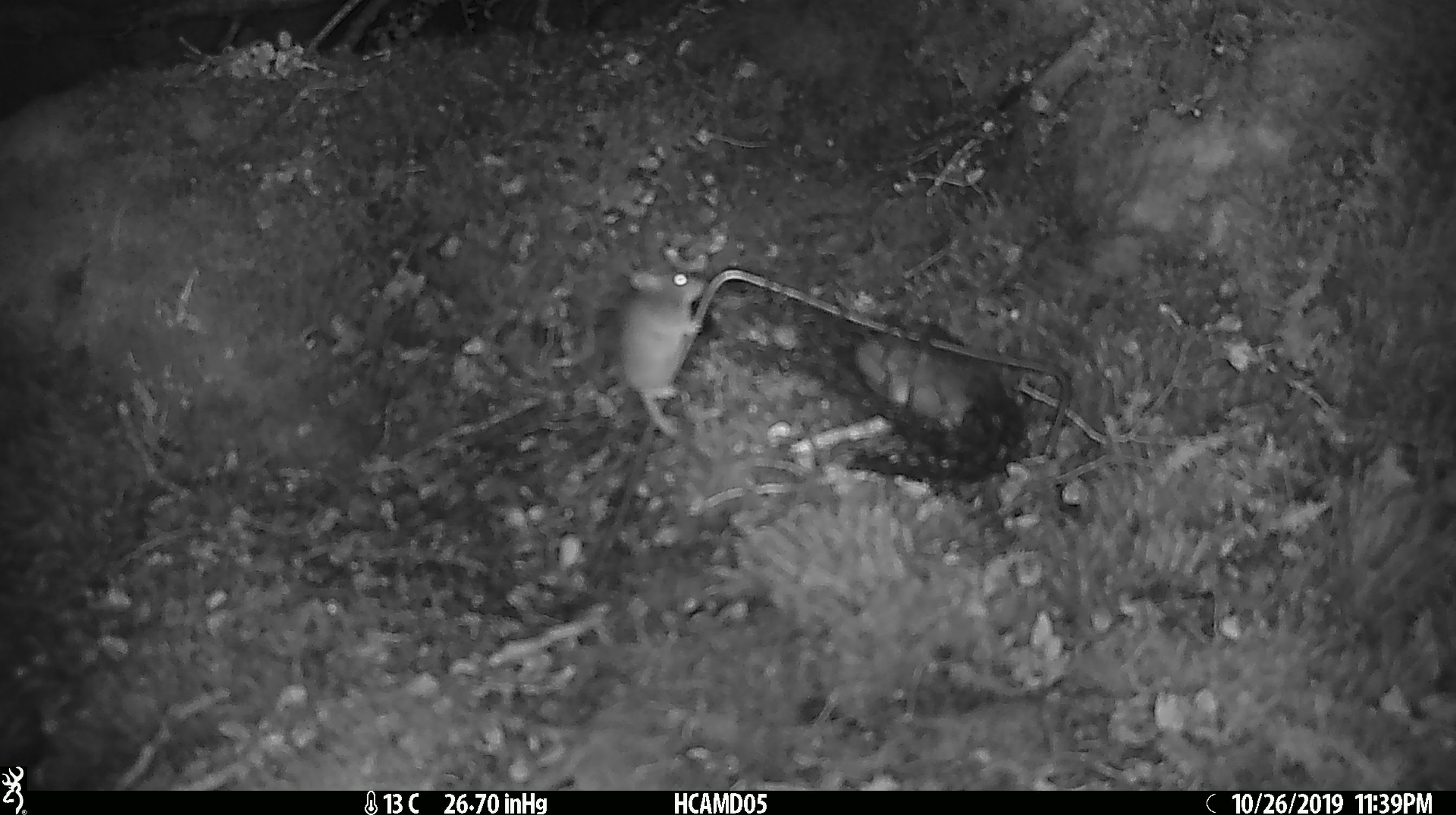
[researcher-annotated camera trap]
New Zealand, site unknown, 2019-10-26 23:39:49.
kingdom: Animalia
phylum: Chordata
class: Mammalia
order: Rodentia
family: Muridae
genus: Mus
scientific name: Mus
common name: mouse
Mouse (Mus).